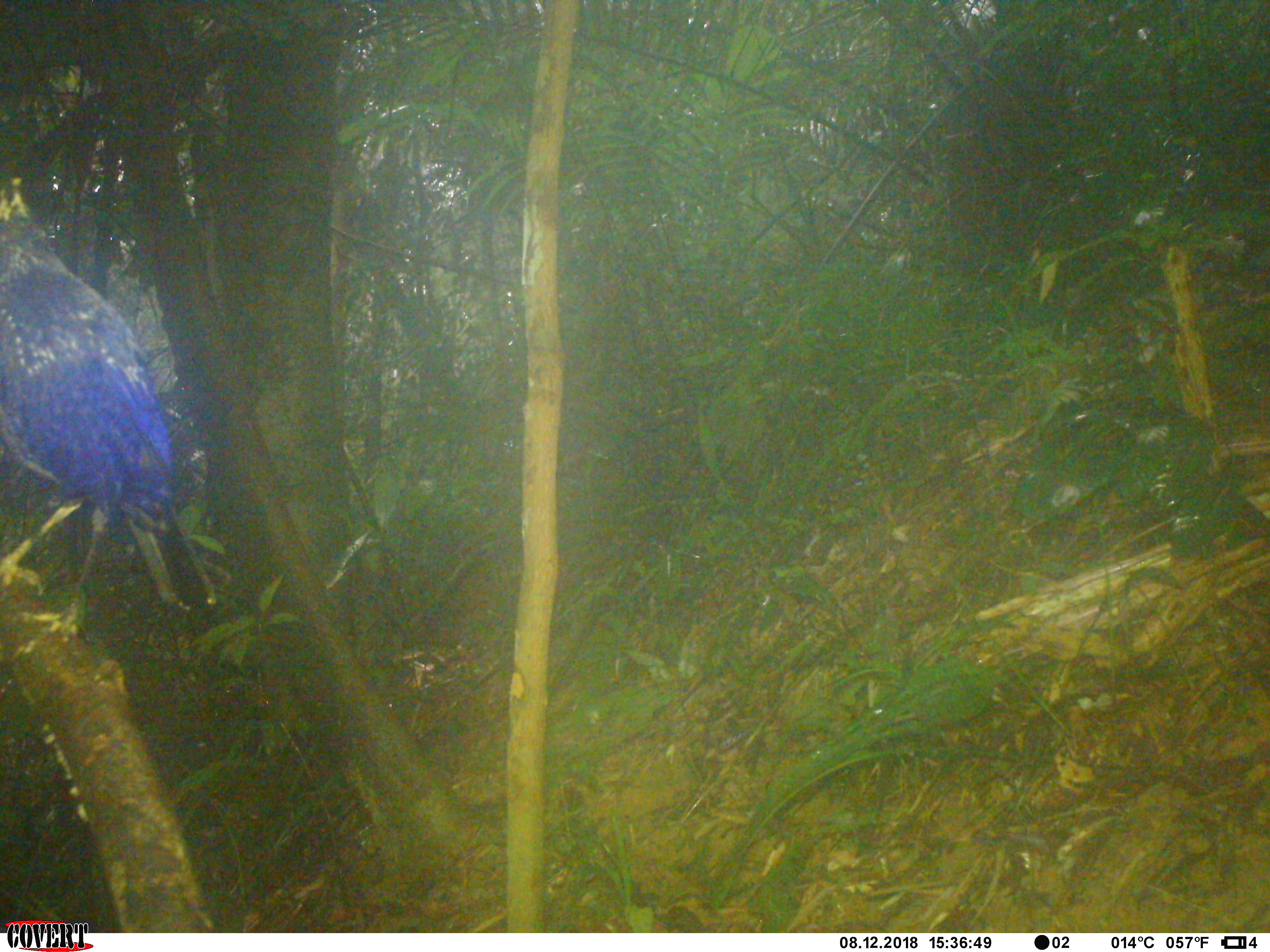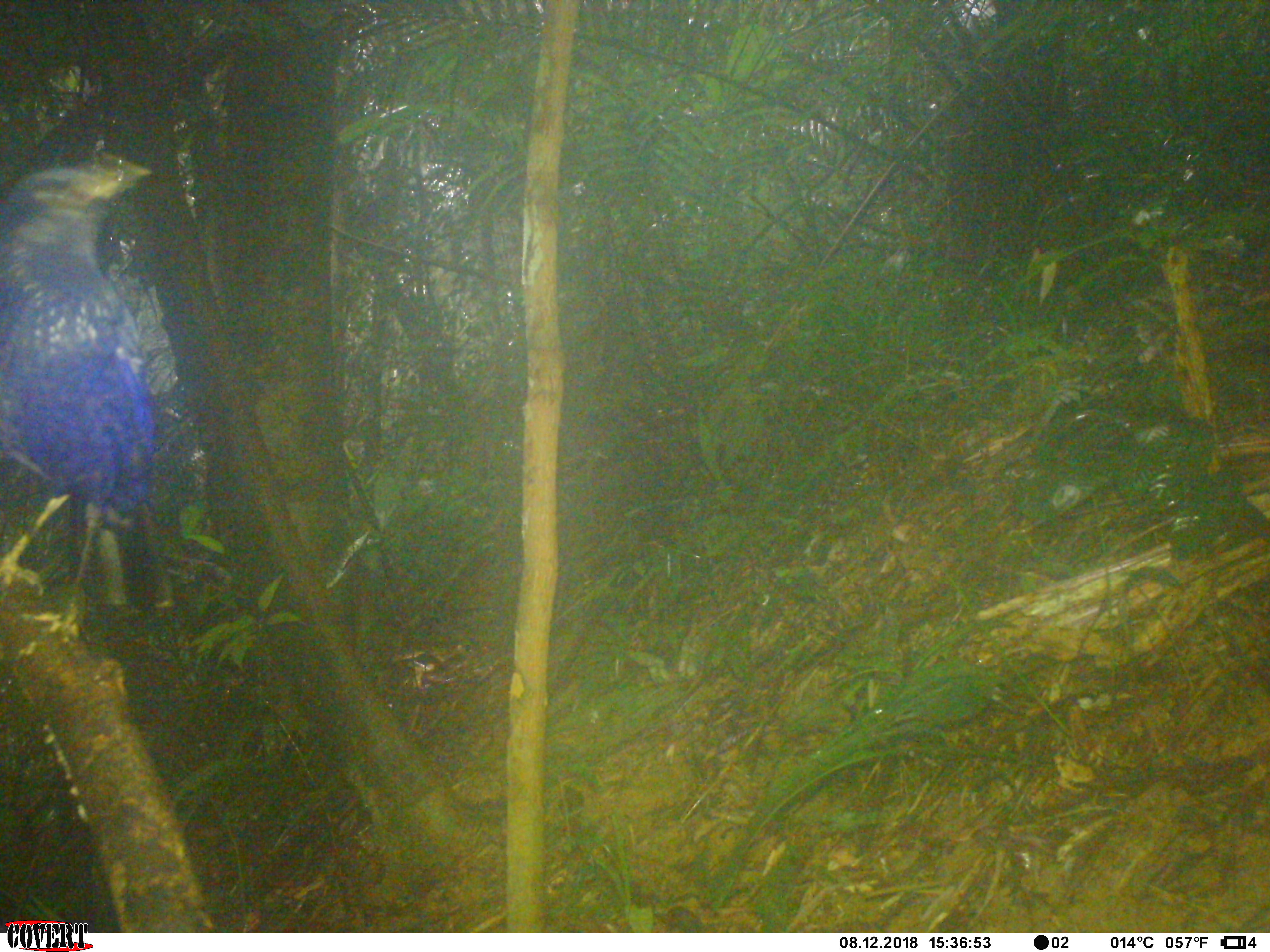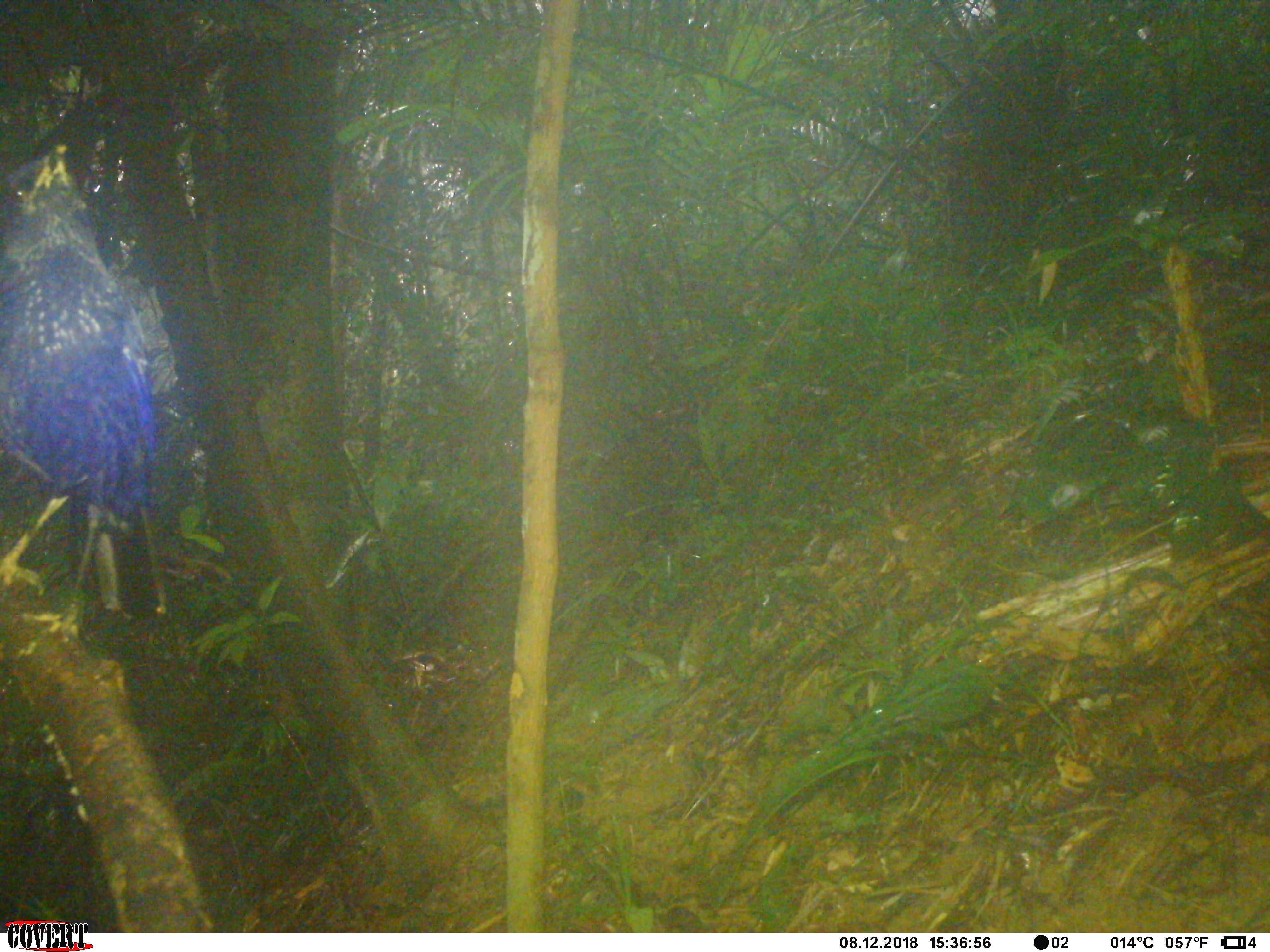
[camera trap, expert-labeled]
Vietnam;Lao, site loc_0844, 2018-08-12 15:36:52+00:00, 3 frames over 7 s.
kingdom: Animalia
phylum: Chordata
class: Aves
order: Passeriformes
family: Muscicapidae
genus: Myophonus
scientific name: Myophonus caeruleus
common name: blue whistling thrush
Blue whistling thrush (Myophonus caeruleus). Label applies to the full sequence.